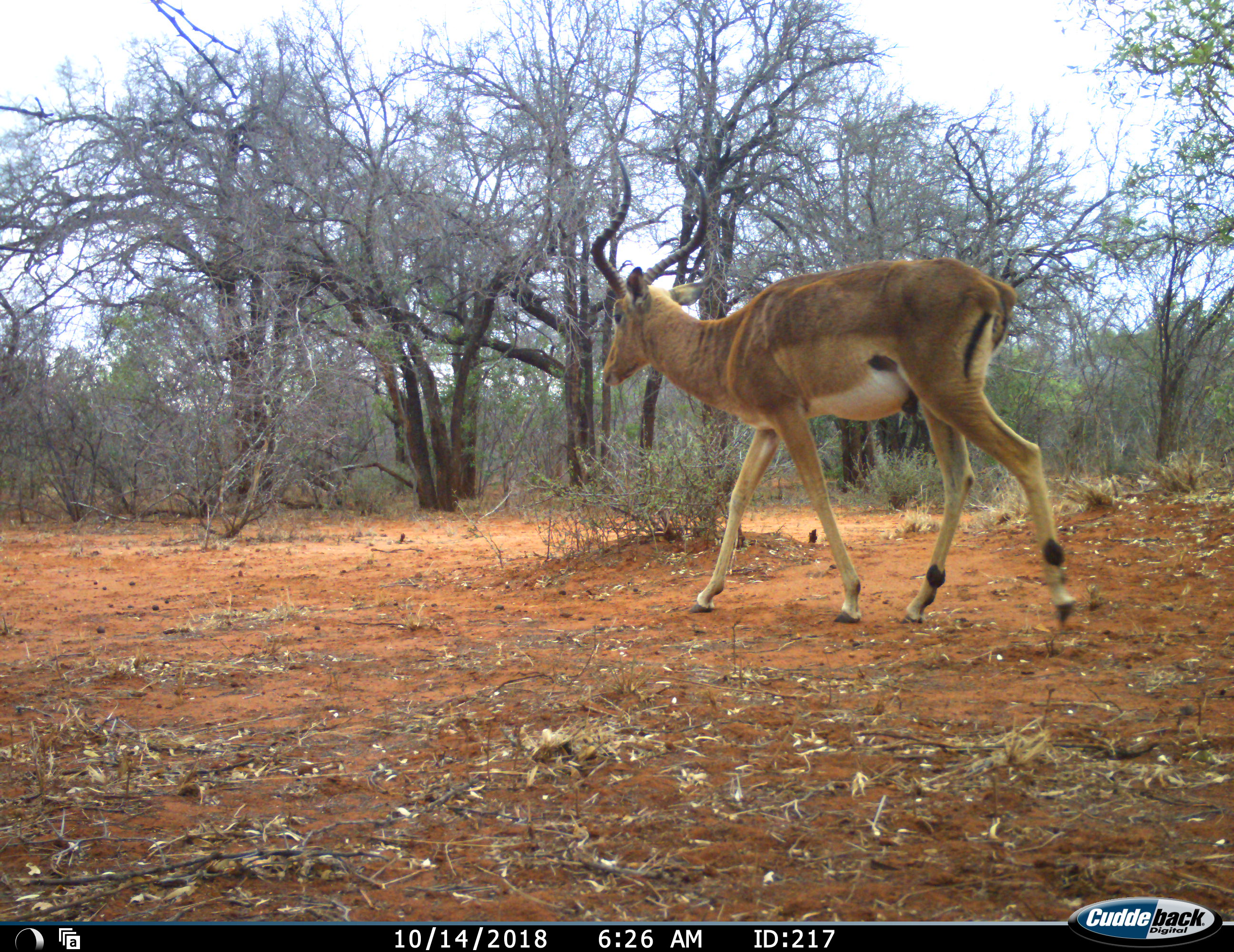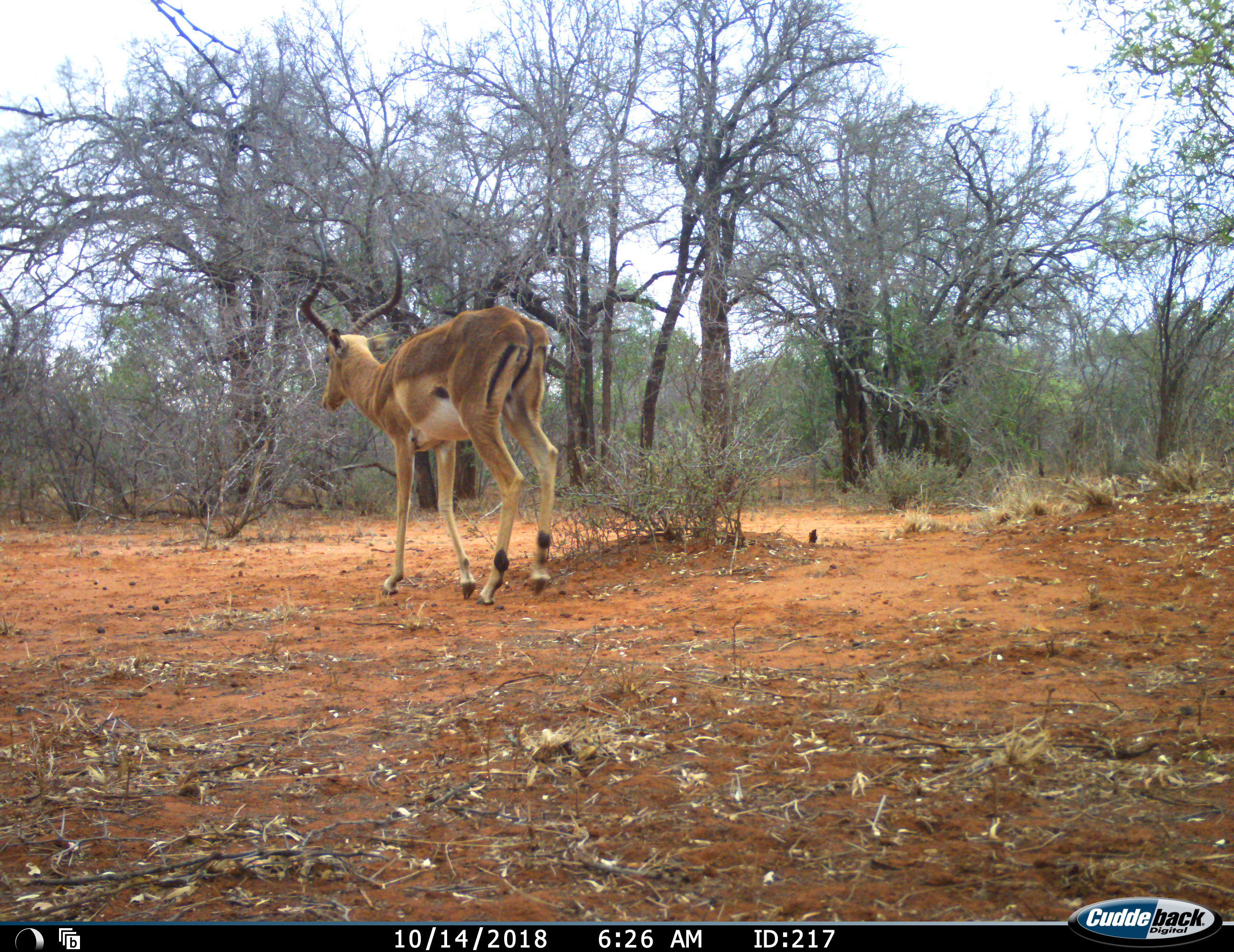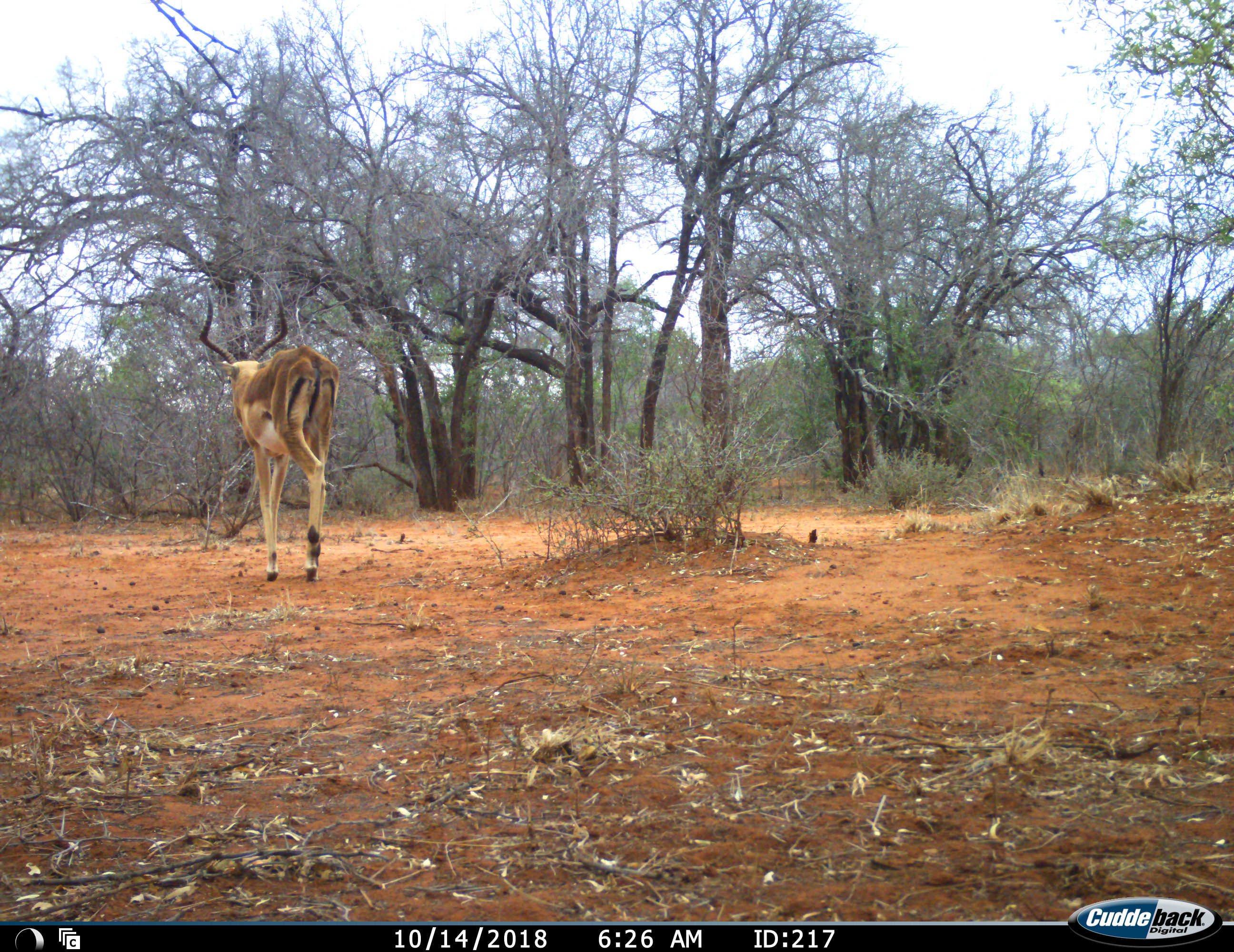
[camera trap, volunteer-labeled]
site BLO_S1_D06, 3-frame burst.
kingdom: Animalia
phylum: Chordata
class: Mammalia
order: Artiodactyla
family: Bovidae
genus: Aepyceros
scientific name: Aepyceros melampus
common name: impala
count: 1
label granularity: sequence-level